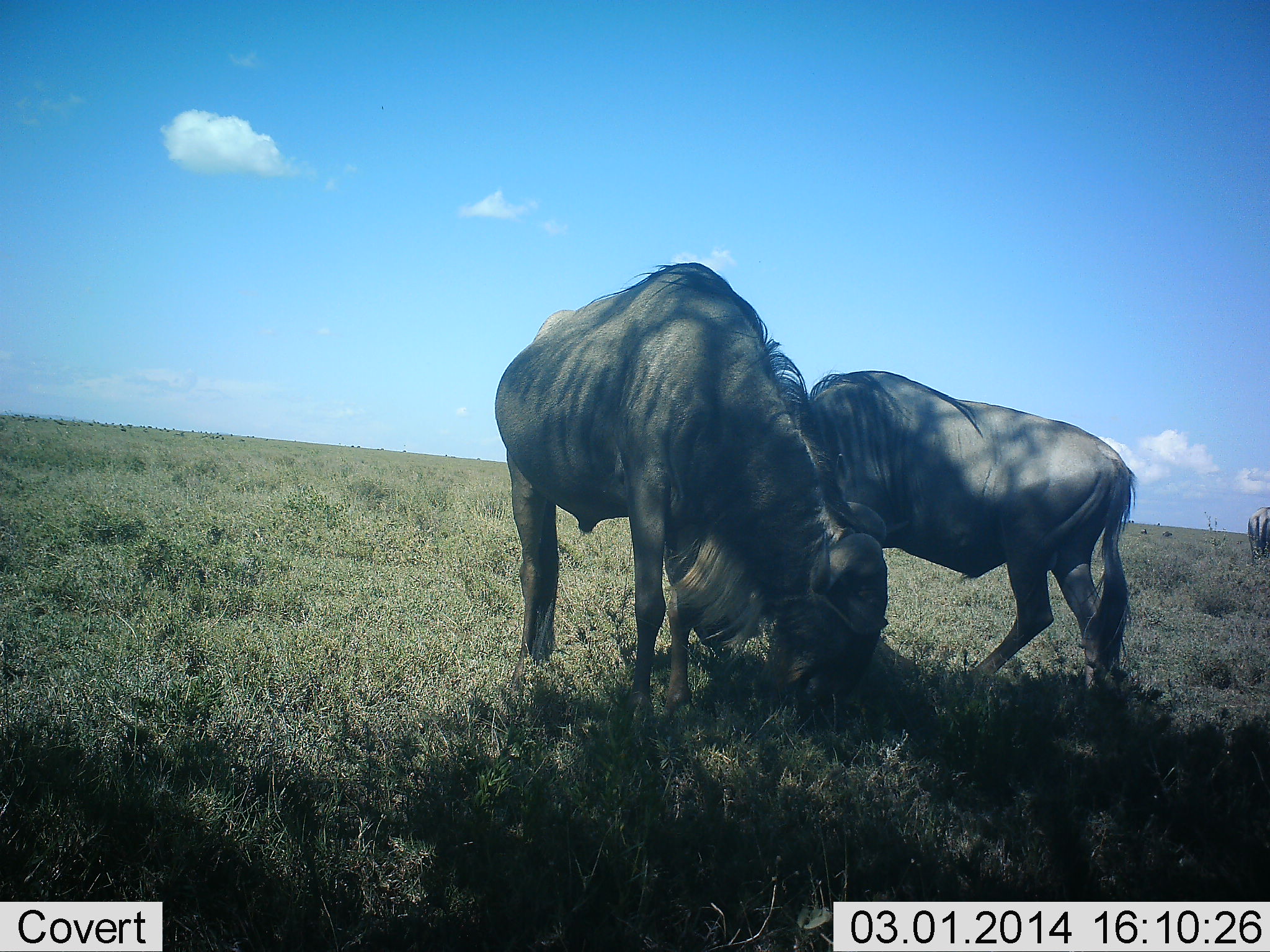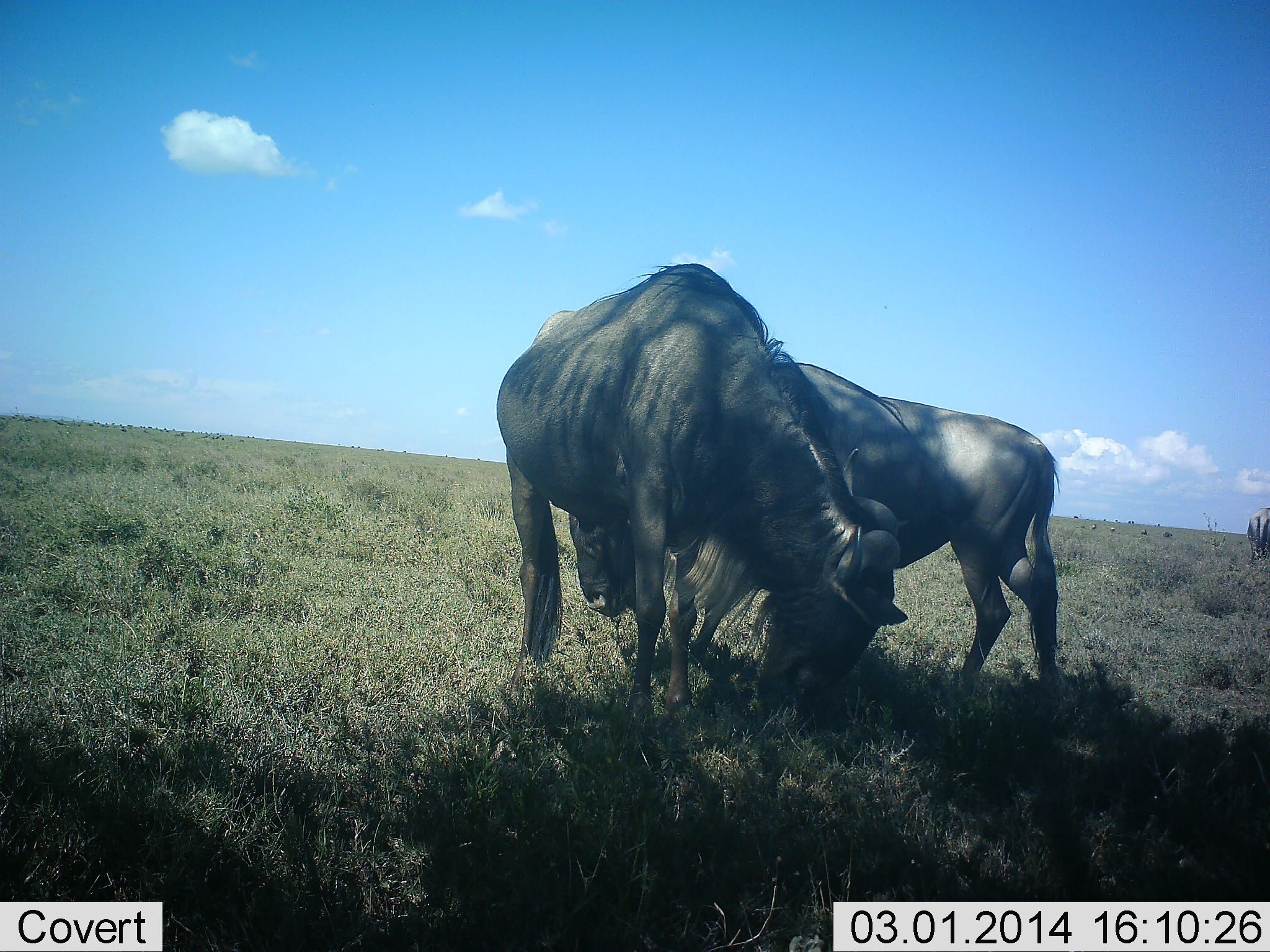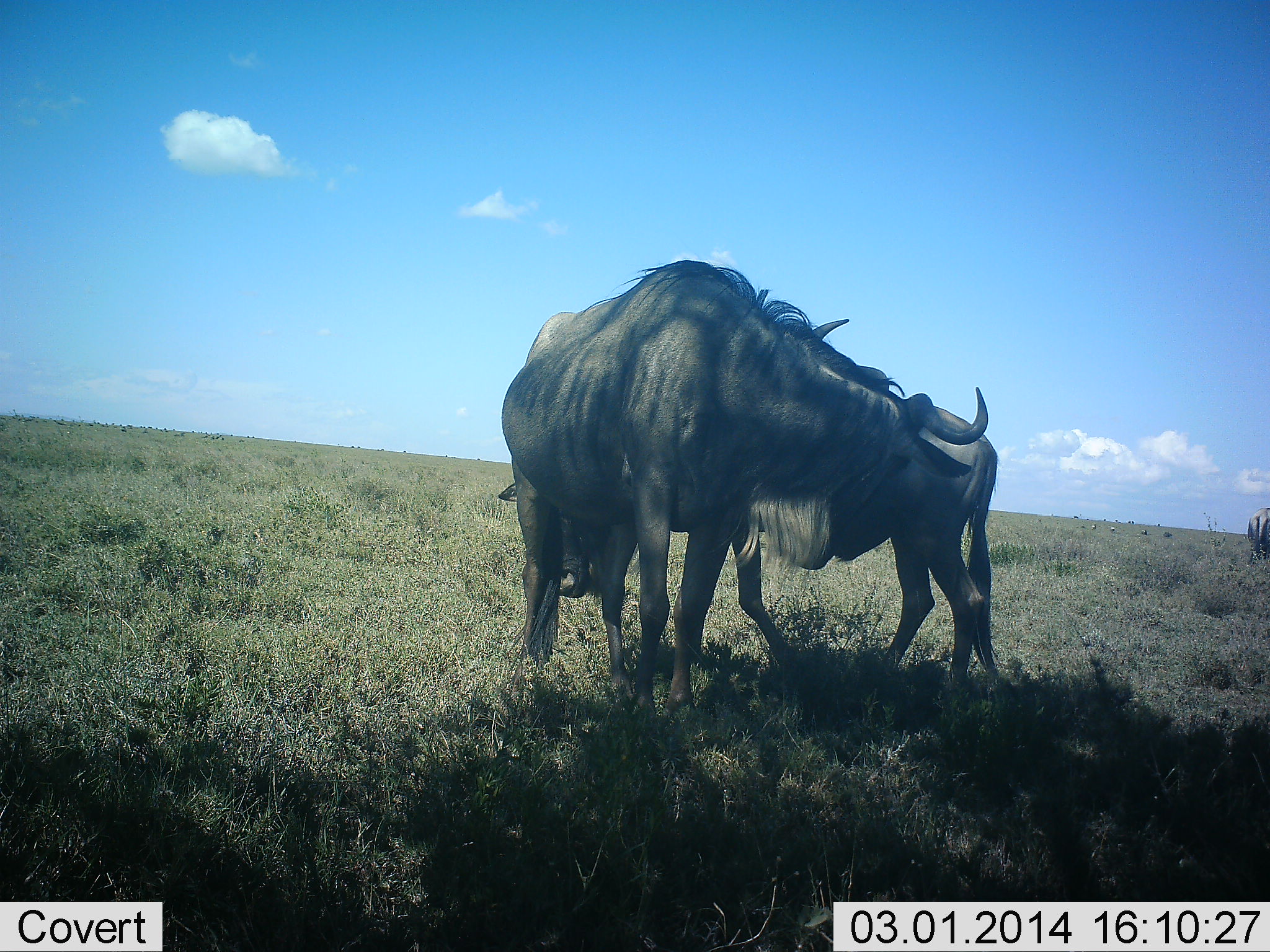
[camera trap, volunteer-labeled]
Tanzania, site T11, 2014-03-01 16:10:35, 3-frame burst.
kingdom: Animalia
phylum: Chordata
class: Mammalia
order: Artiodactyla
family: Bovidae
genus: Connochaetes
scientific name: Connochaetes taurinus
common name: blue wildebeest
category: wildebeest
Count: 2.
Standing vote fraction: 42%.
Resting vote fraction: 0%.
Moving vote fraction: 18%.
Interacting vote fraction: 24%.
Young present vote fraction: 0%.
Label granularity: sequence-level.